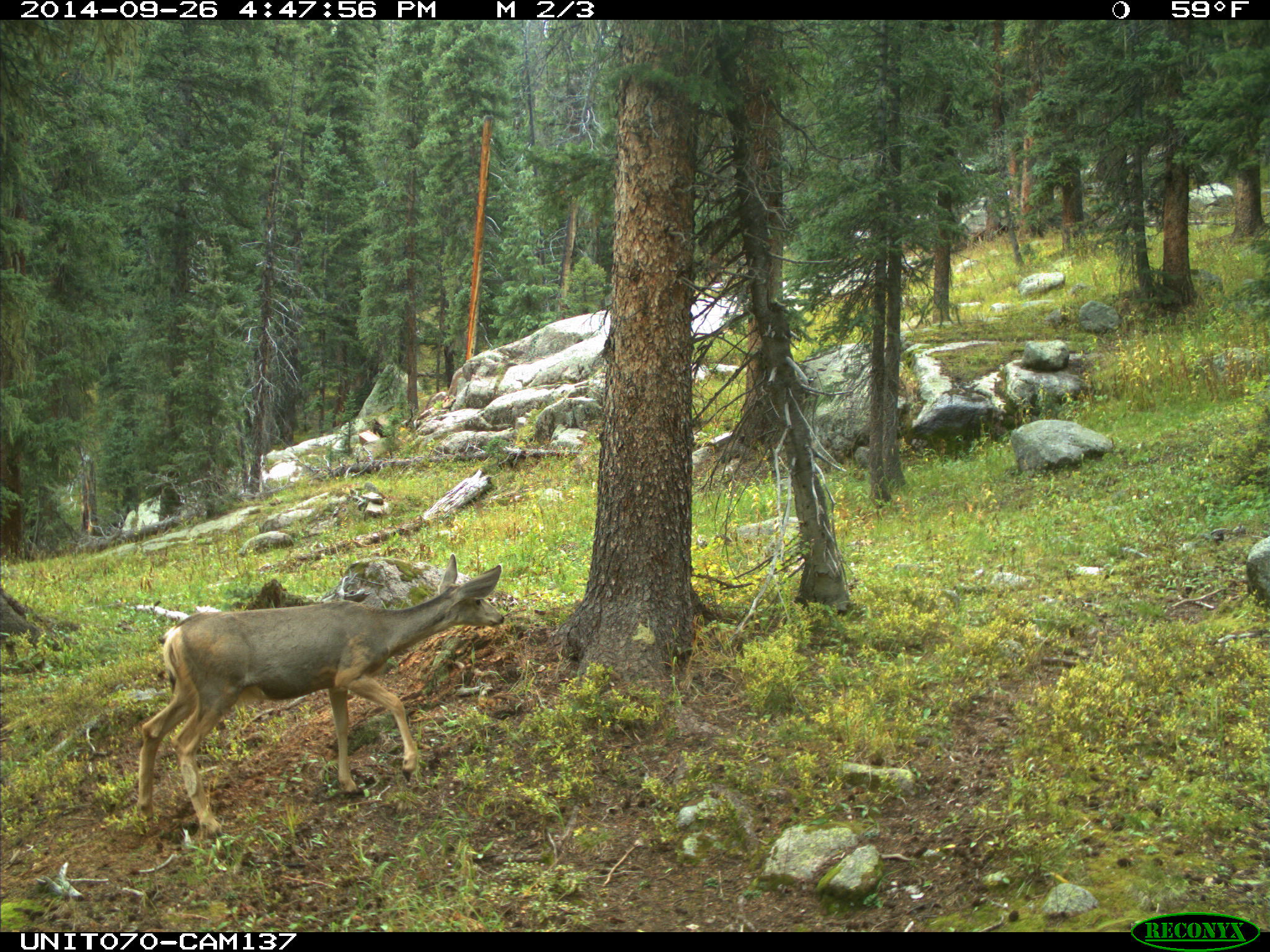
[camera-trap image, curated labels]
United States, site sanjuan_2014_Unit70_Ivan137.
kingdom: Animalia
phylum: Chordata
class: Mammalia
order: Artiodactyla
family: Cervidae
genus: Odocoileus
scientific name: Odocoileus hemionus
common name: mule deer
Odocoileus hemionus (mule deer).